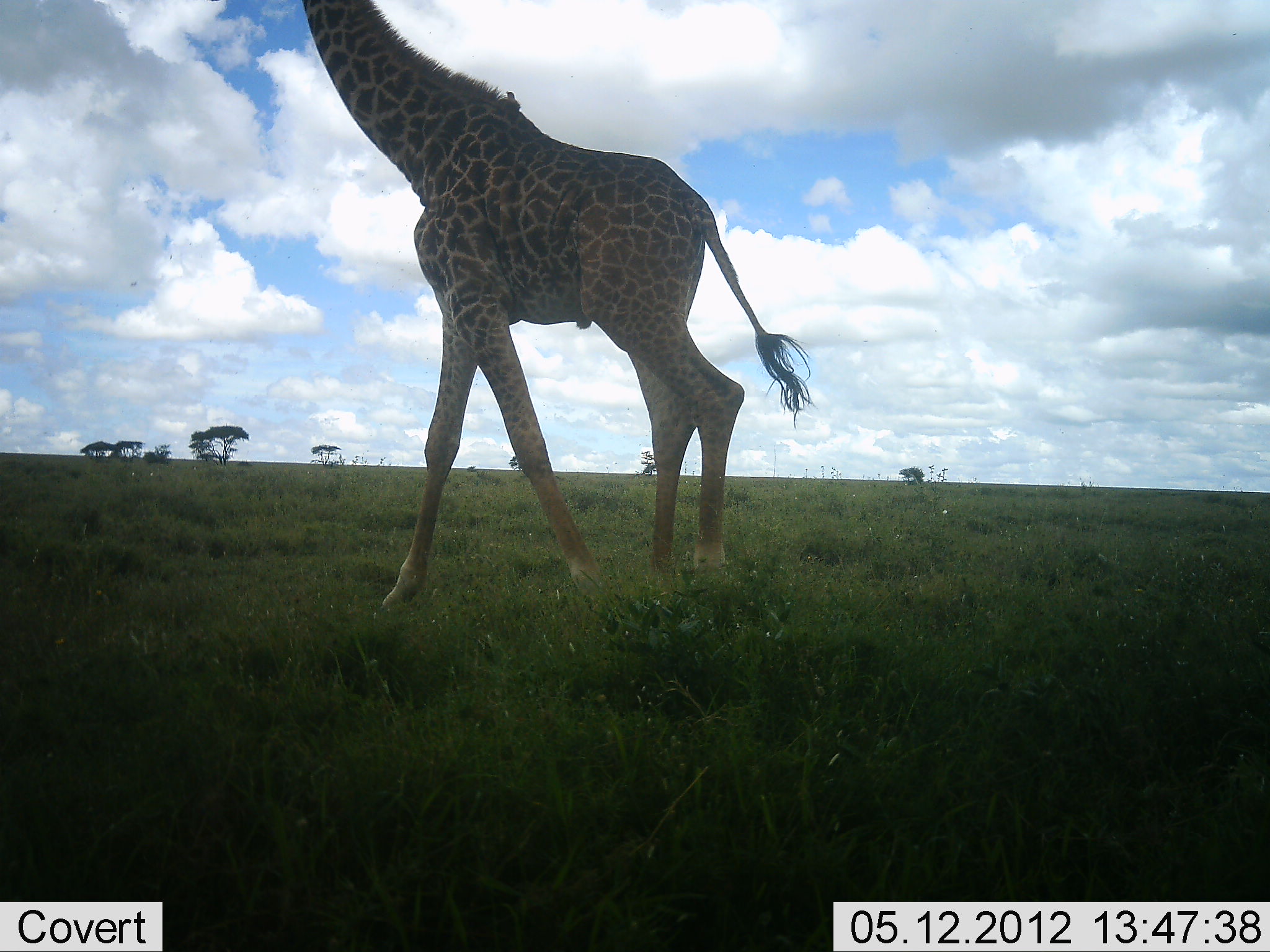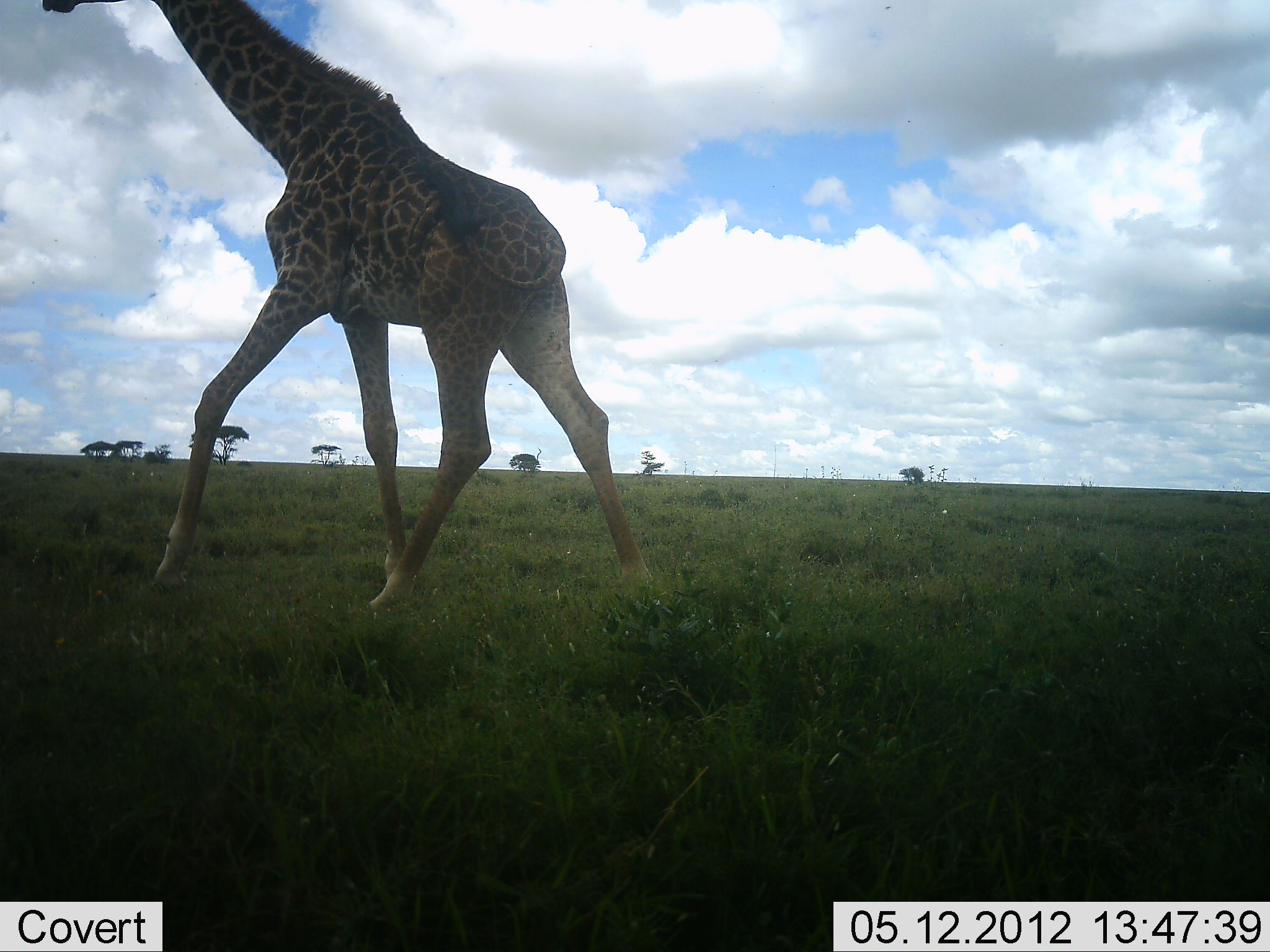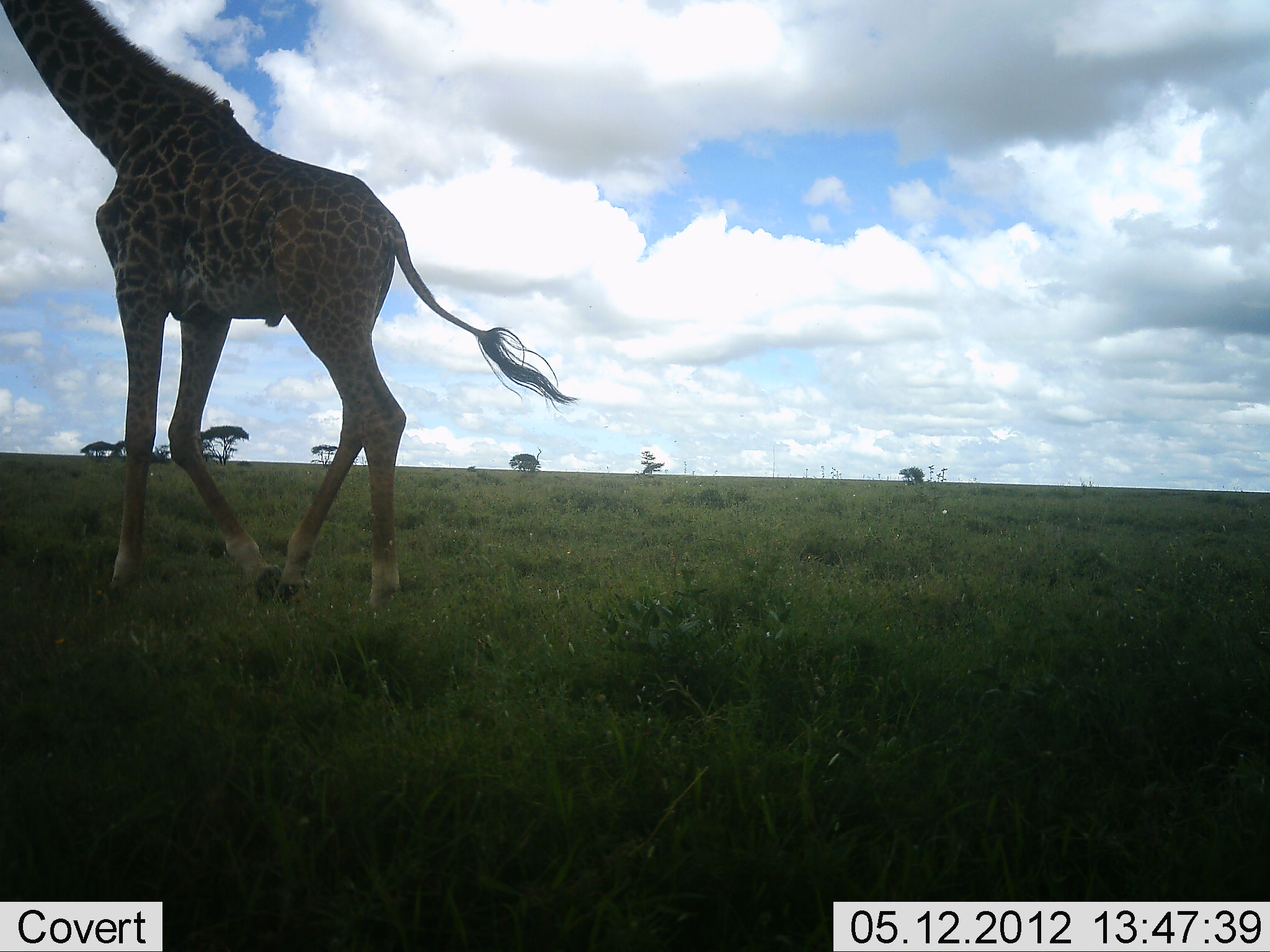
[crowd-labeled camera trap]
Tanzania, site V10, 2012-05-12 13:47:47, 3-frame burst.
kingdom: Animalia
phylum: Chordata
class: Mammalia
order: Artiodactyla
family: Giraffidae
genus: Giraffa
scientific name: Giraffa camelopardalis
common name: giraffe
Giraffe (Giraffa camelopardalis), count 1. Behavior (volunteer vote fractions): standing 0%, resting 0%, moving 100%, interacting 0%. Young present (vote fraction): 0%. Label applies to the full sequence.